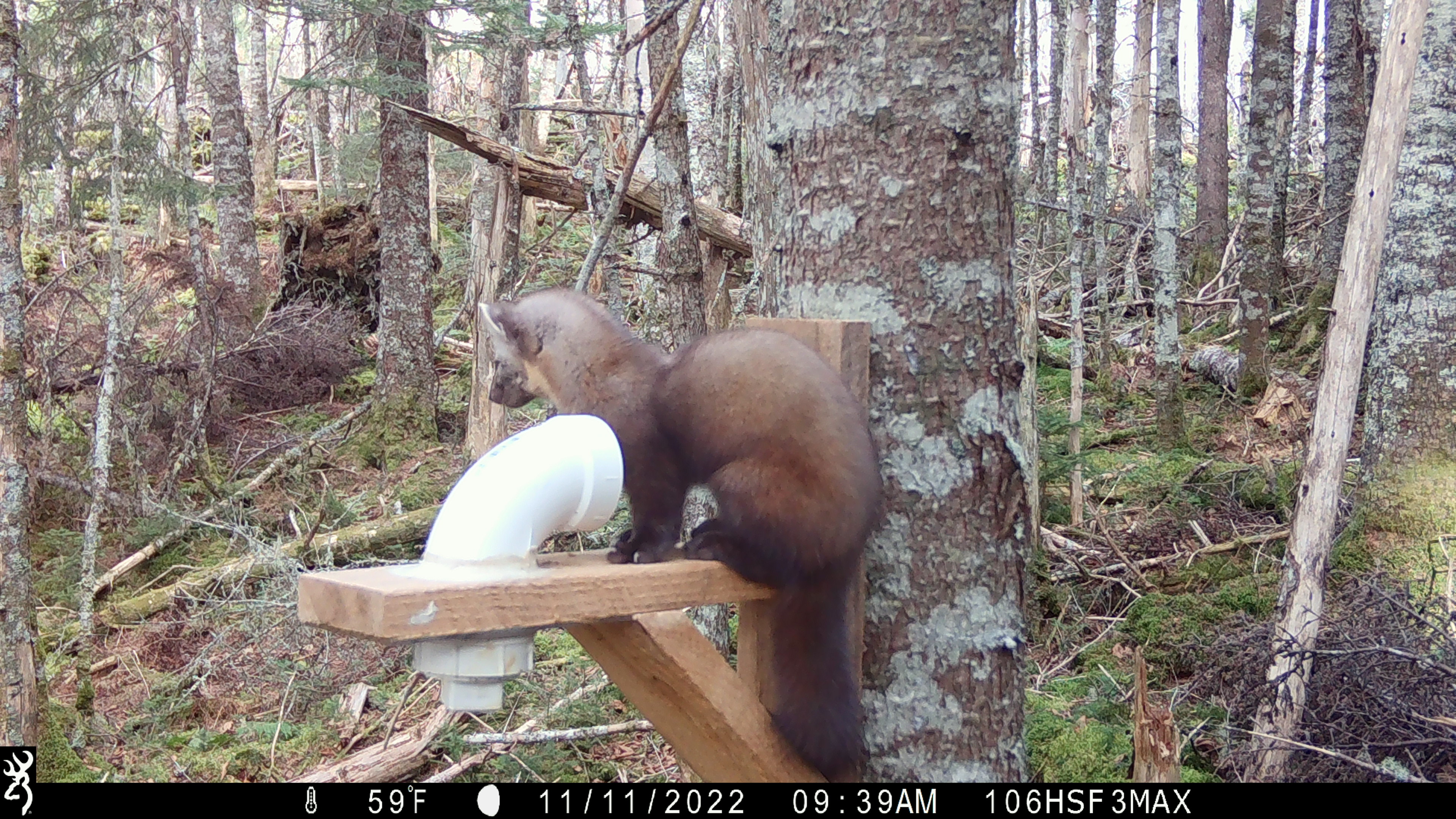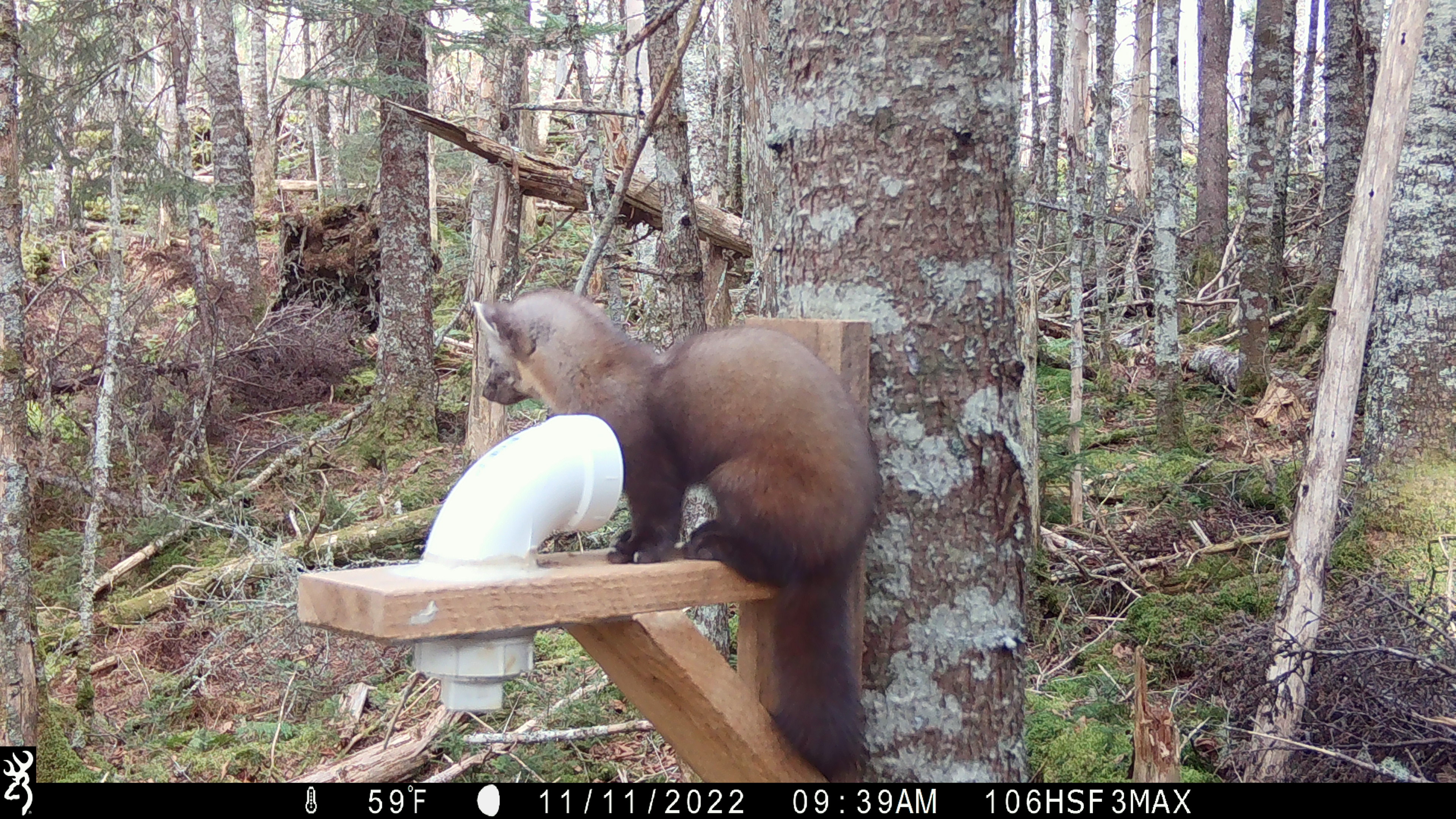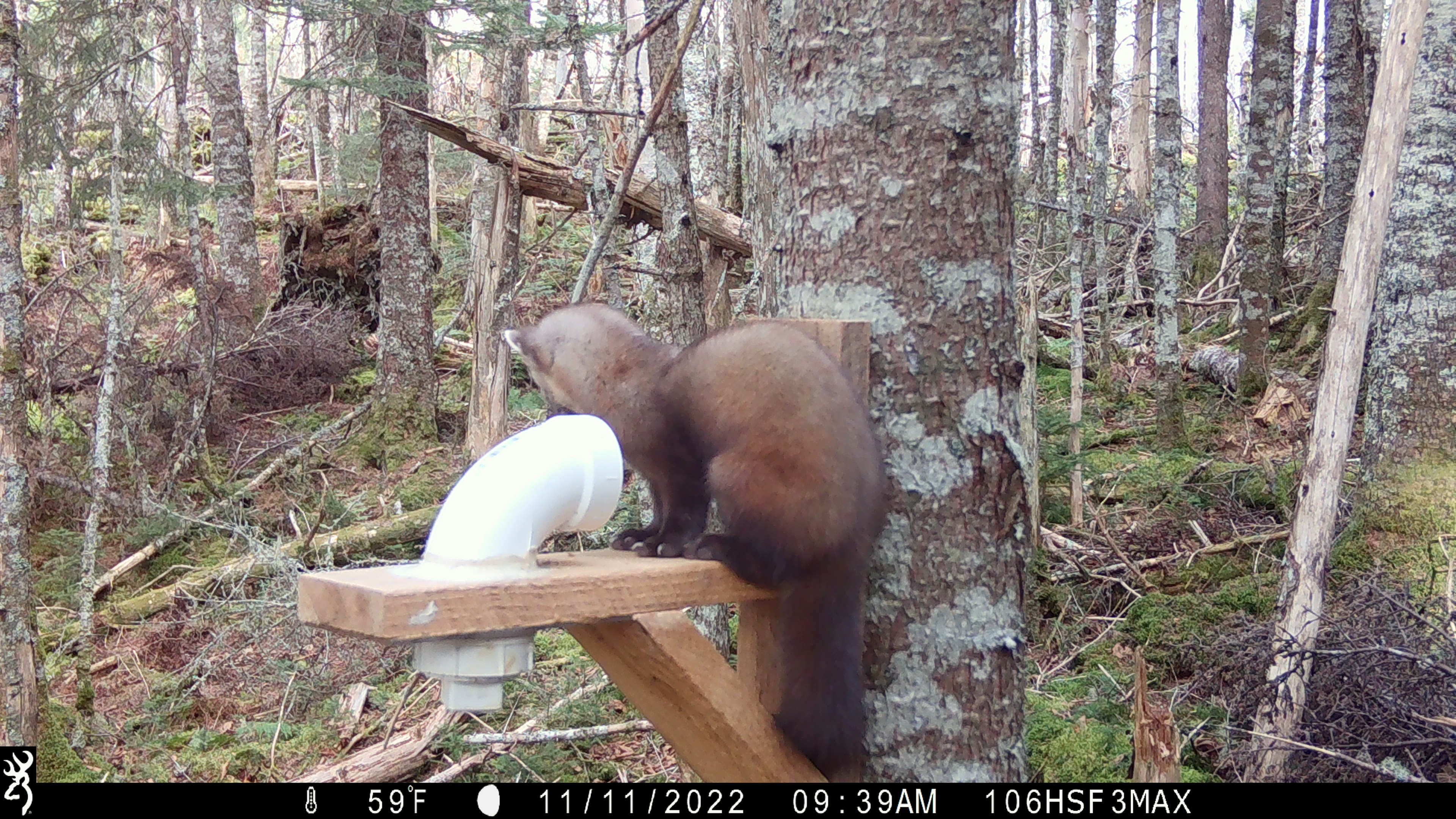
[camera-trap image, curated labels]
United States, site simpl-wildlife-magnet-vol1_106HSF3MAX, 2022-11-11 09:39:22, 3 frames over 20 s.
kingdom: Animalia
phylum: Chordata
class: Mammalia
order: Carnivora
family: Mustelidae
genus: Martes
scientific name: Martes americana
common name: american marten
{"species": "american marten (Martes americana)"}